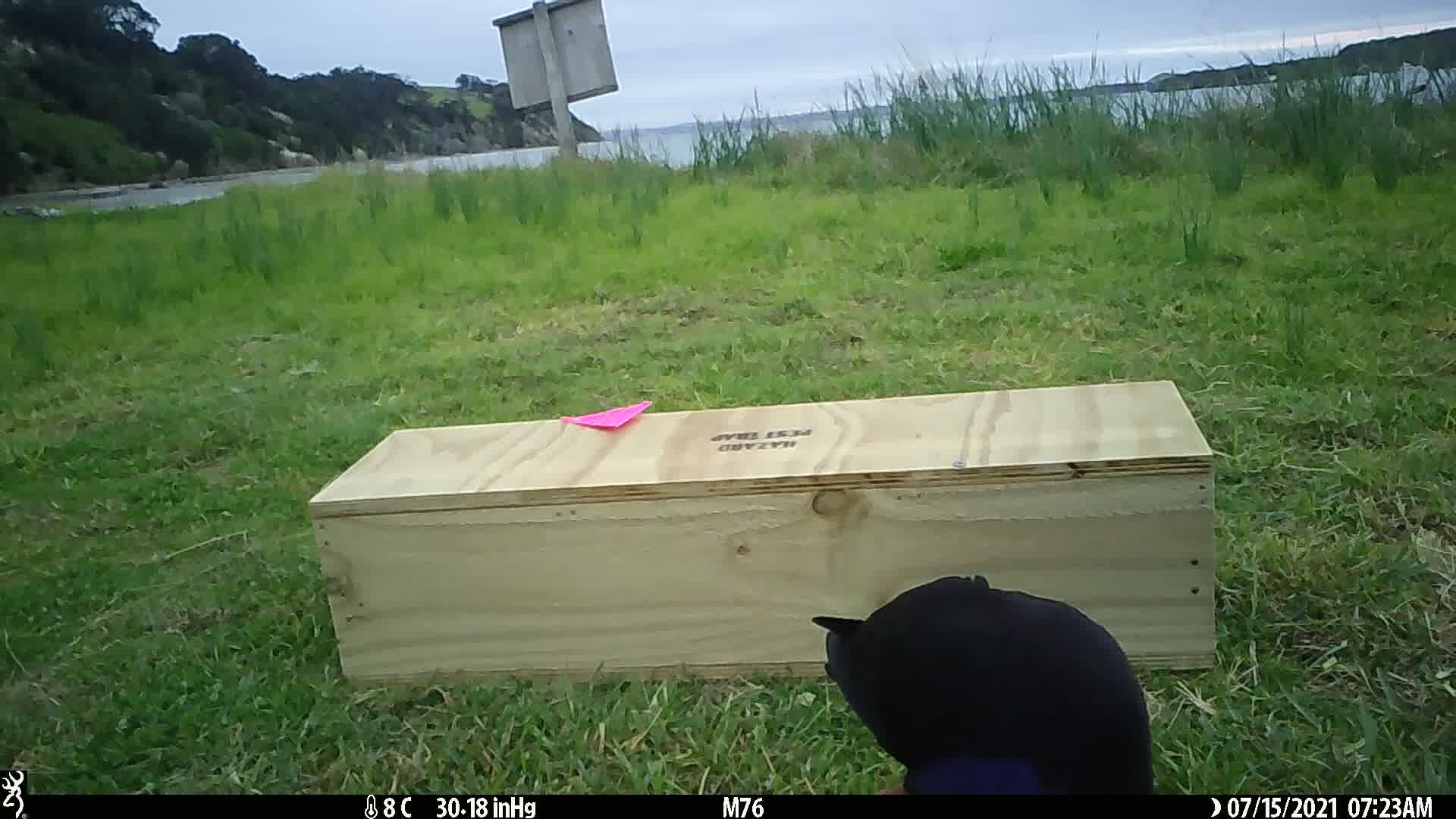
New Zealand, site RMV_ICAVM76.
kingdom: Animalia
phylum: Chordata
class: Aves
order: Gruiformes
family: Rallidae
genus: Porphyrio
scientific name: Porphyrio melanotus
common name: australasian swamphen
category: pukeko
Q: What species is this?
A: Pukeko (australasian swamphen) (Porphyrio melanotus).